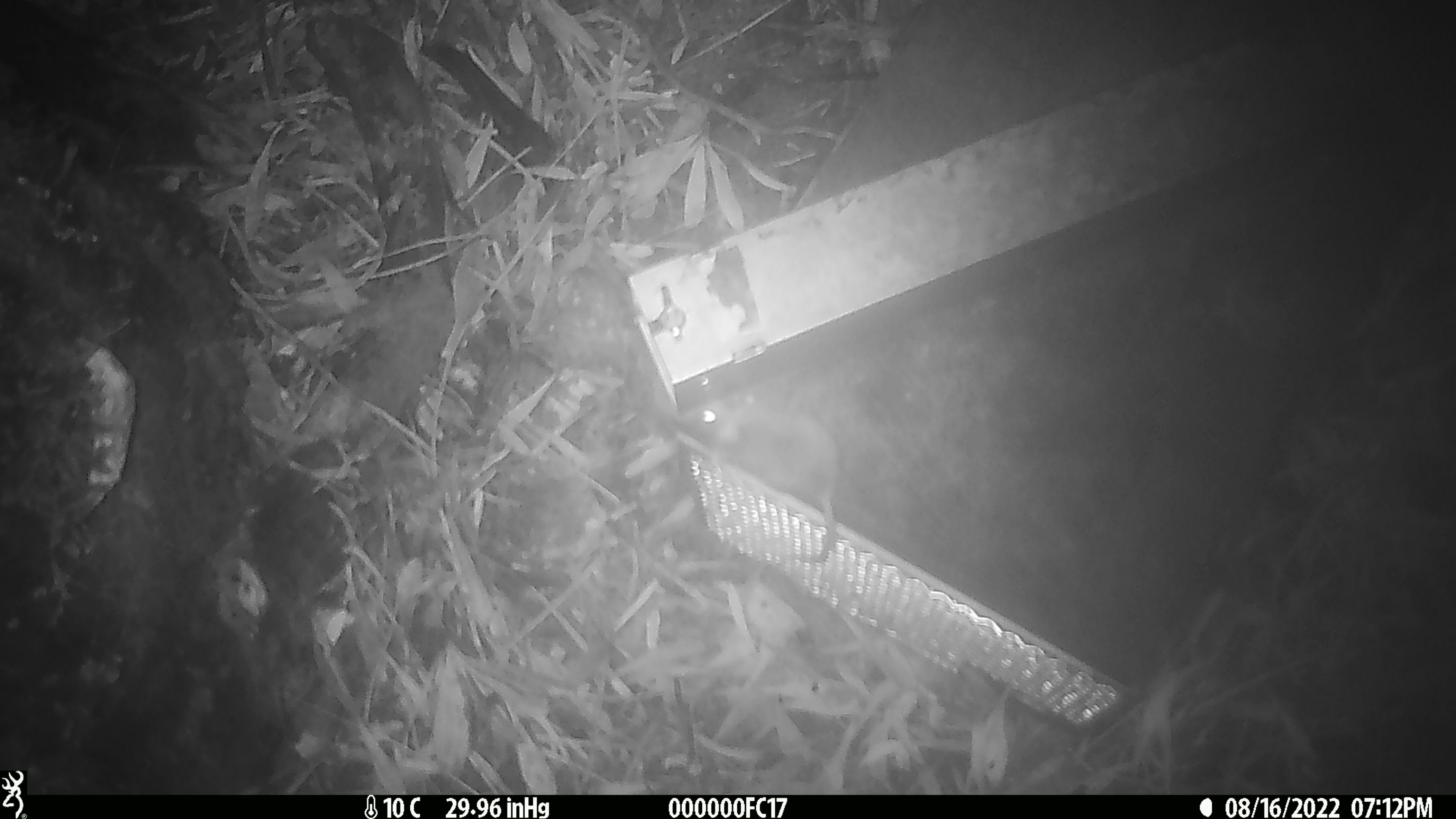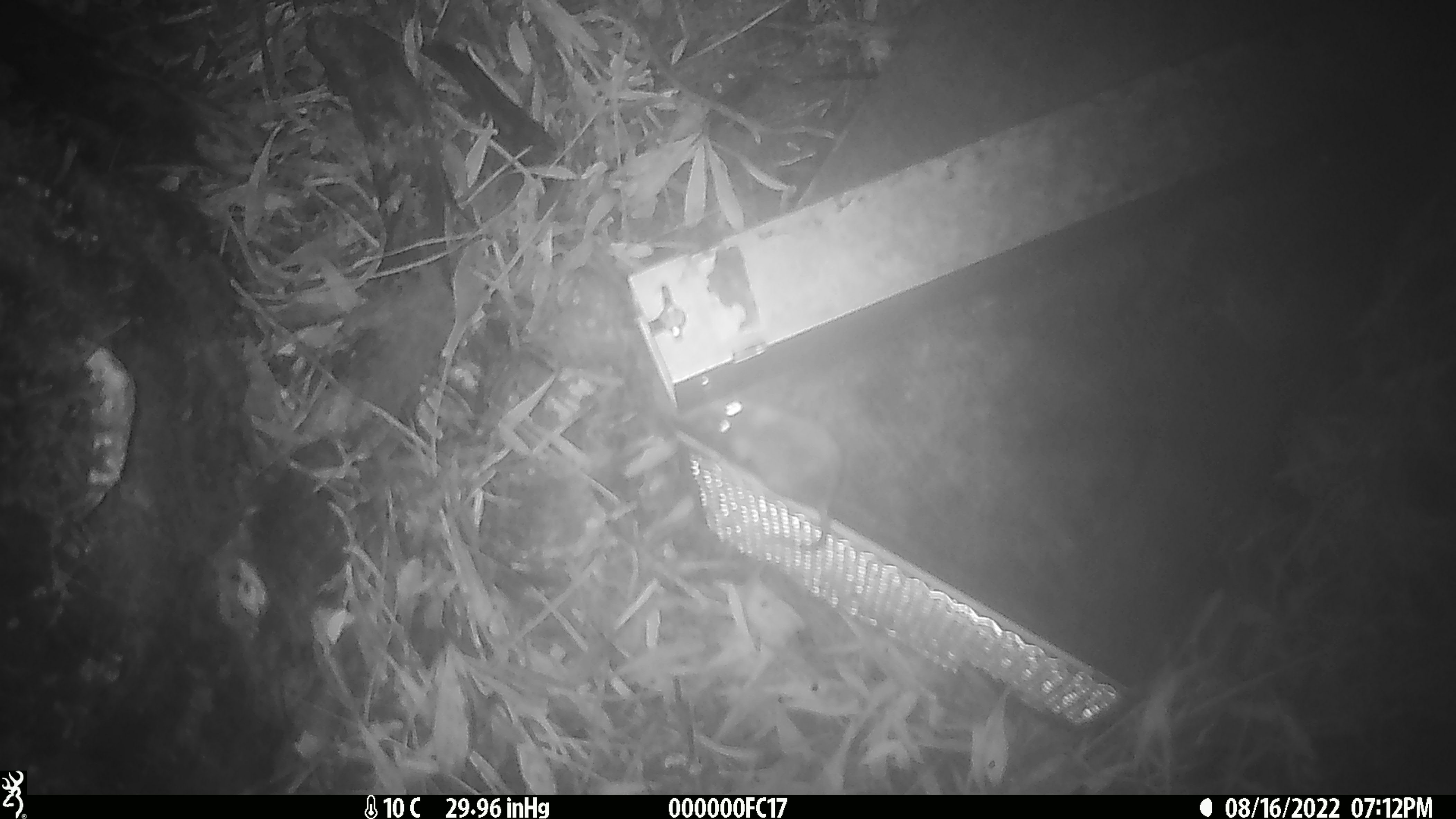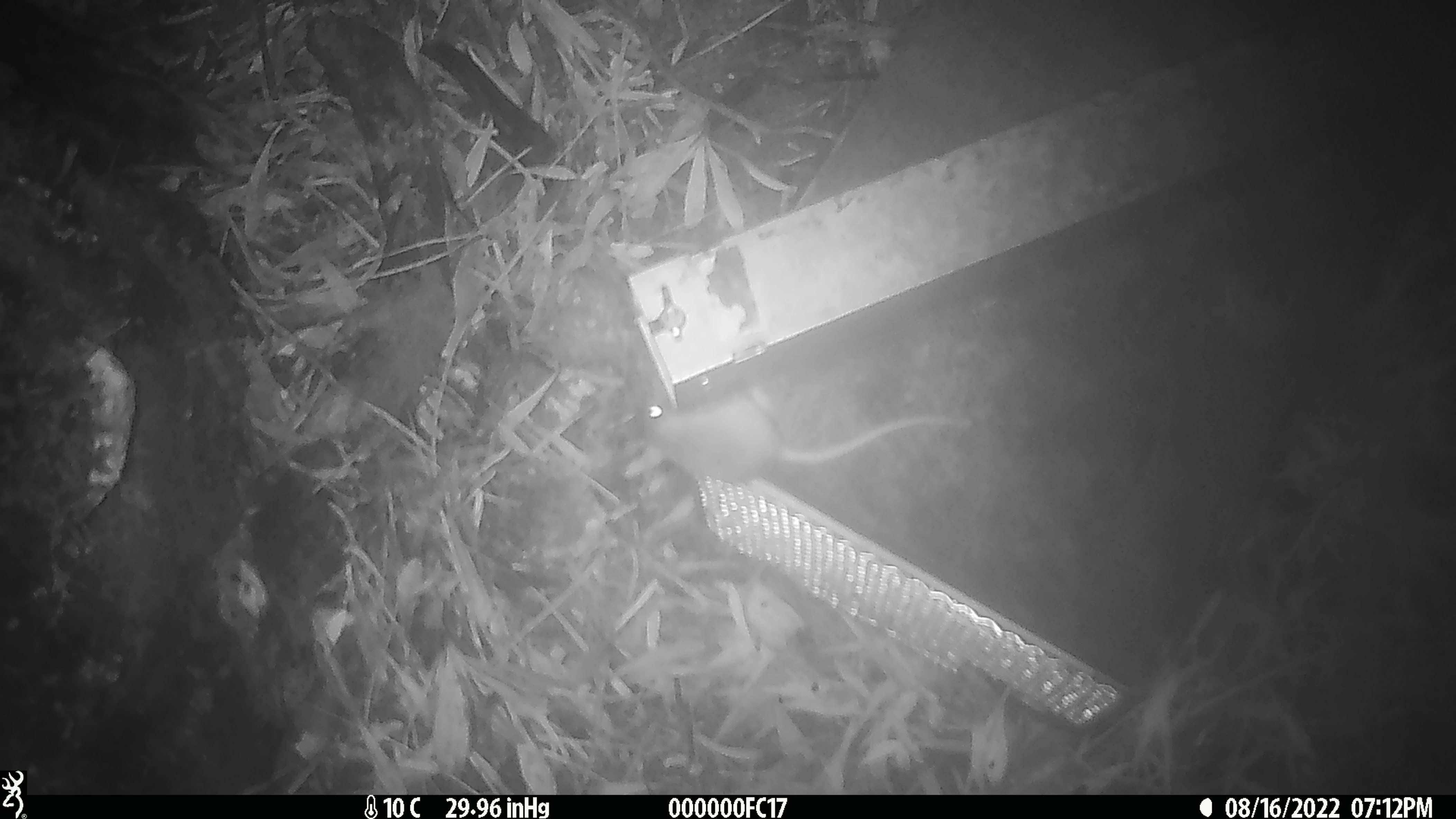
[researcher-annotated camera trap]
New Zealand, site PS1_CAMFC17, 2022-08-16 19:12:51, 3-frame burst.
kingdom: Animalia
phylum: Chordata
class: Mammalia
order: Rodentia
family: Muridae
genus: Mus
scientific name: Mus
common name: mouse